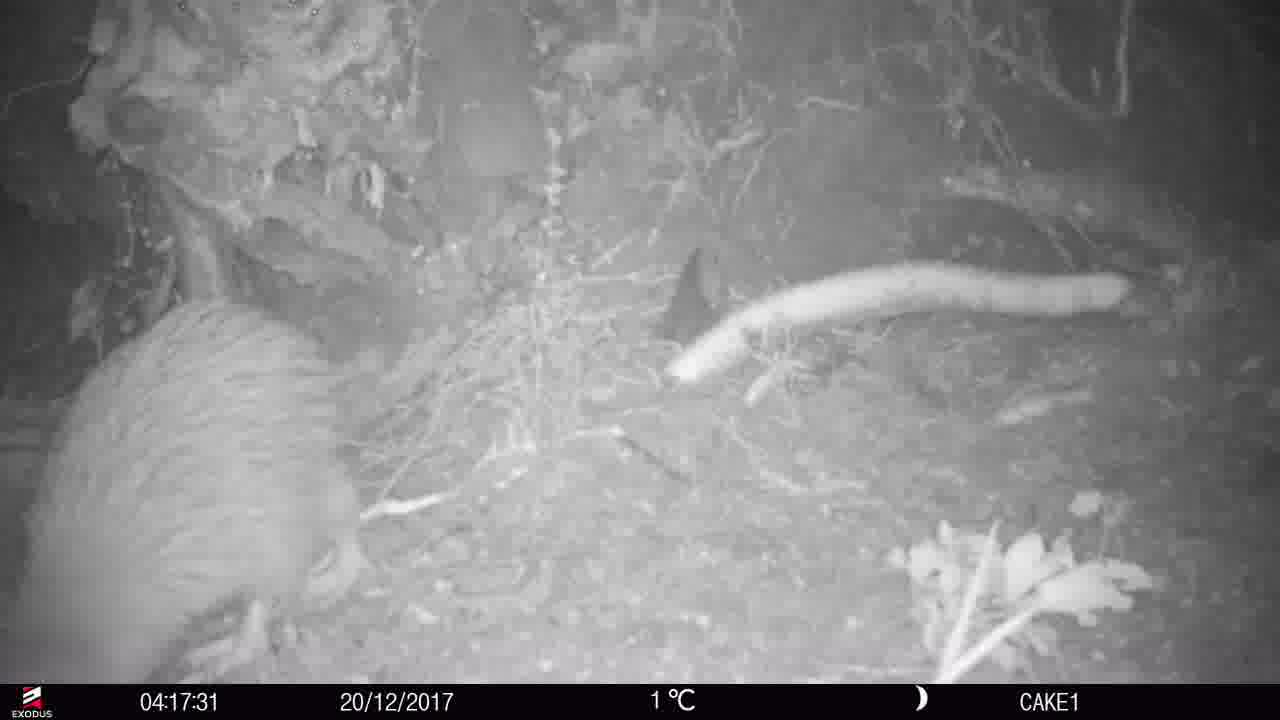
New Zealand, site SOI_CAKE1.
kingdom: Animalia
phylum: Chordata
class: Aves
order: Apterygiformes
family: Apterygidae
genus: Apteryx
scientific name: Apteryx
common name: kiwi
Kiwi (Apteryx).